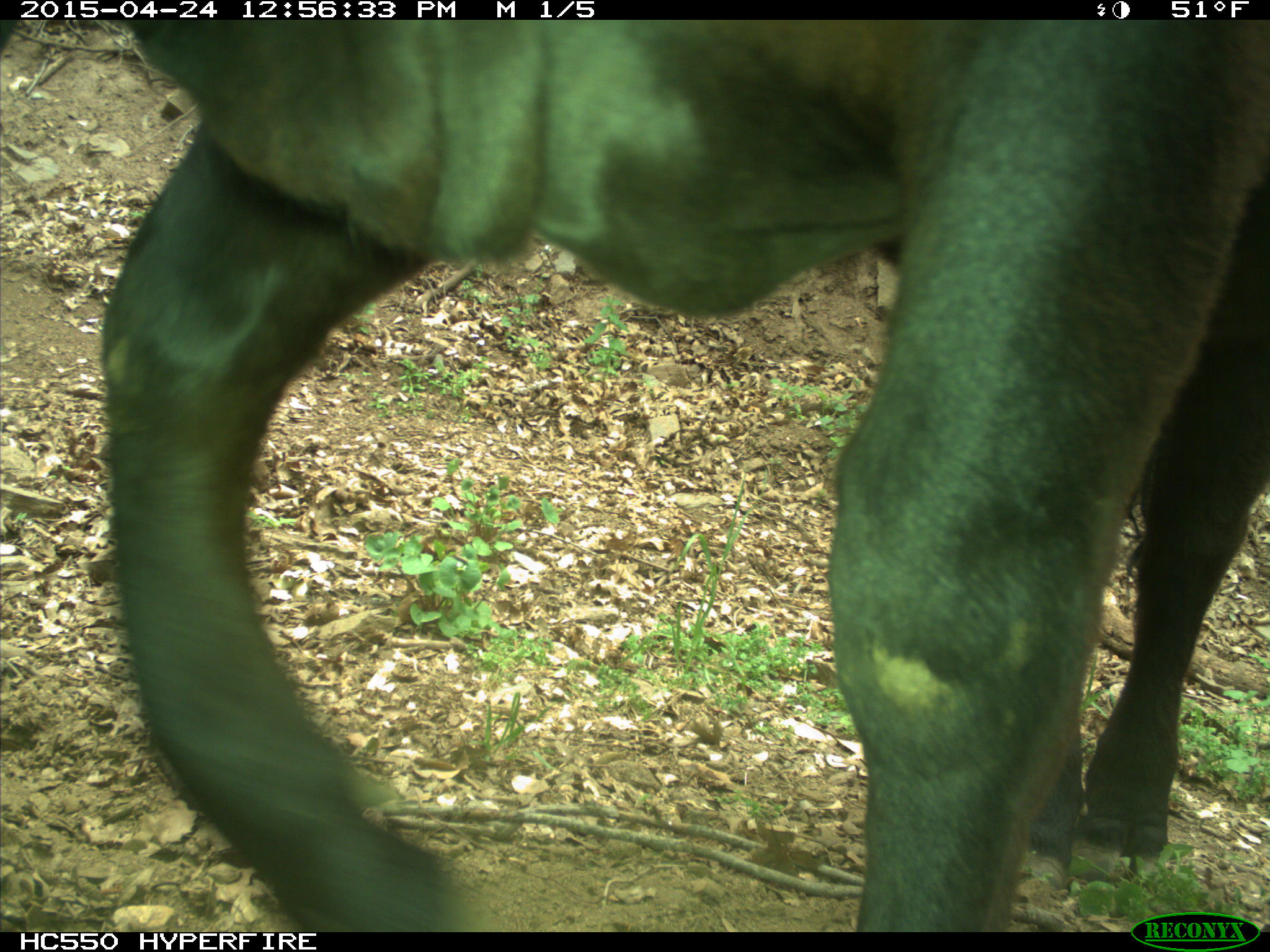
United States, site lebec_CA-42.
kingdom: Animalia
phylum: Chordata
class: Mammalia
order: Artiodactyla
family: Bovidae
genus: Bos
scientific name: Bos taurus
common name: domestic cow